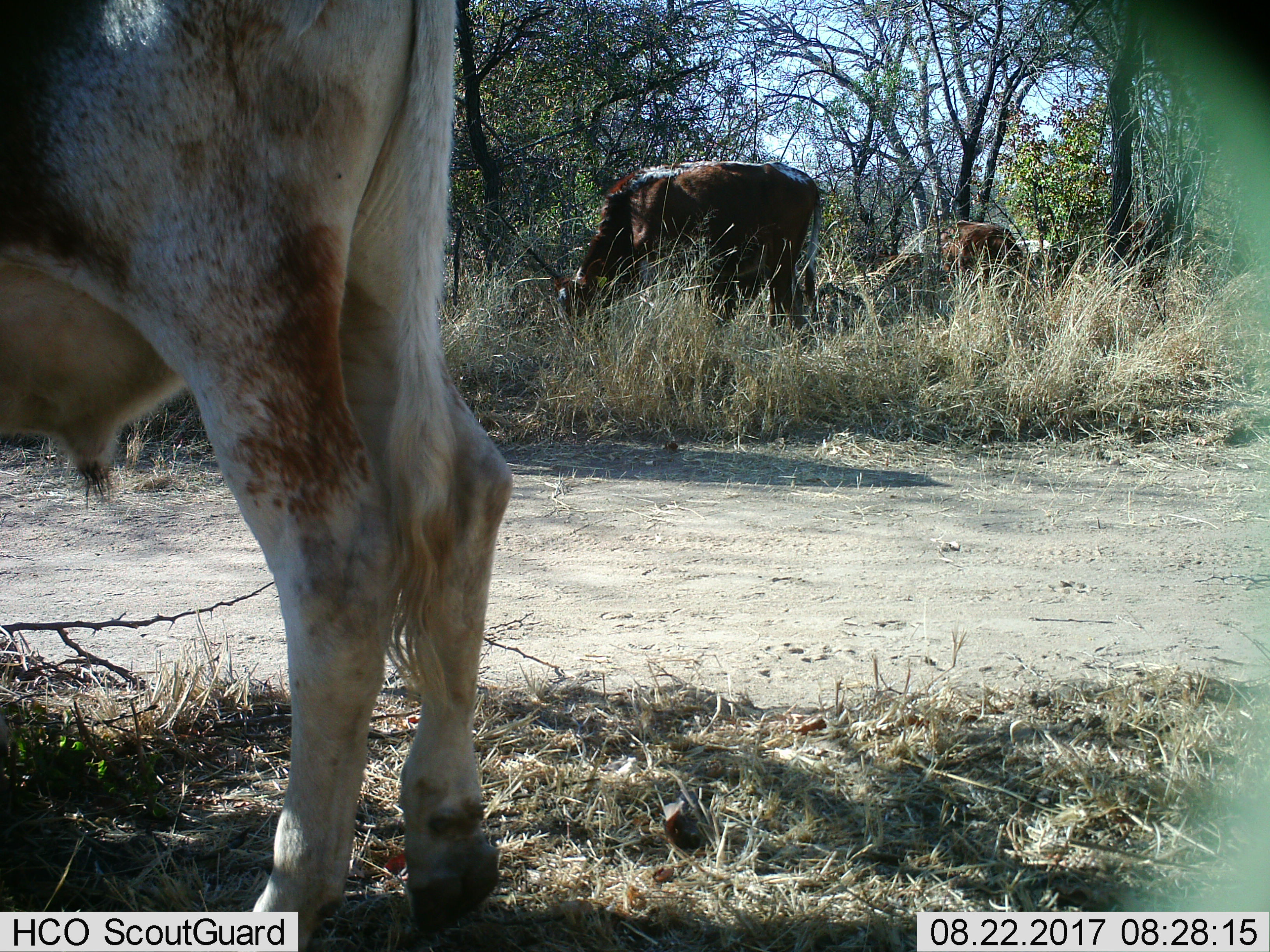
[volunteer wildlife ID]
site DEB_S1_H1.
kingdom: Animalia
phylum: Chordata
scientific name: Vertebrata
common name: domestic animal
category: domesticanimal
Domesticanimal (domestic animal) (Vertebrata), count 4. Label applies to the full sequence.